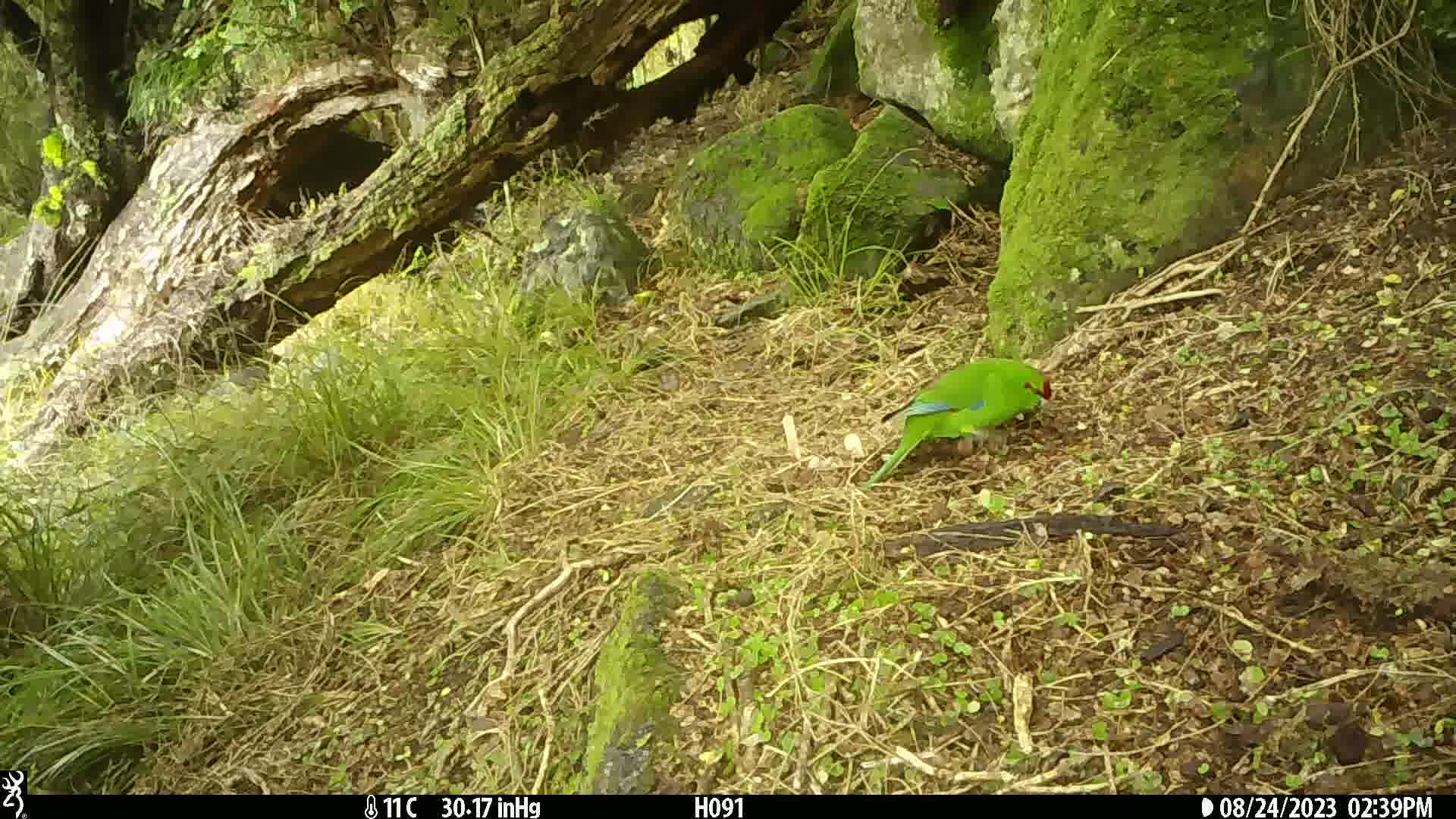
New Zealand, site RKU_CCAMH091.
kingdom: Animalia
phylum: Chordata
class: Aves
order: Psittaciformes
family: Psittaculidae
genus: Cyanoramphus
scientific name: Cyanoramphus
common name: parakeet